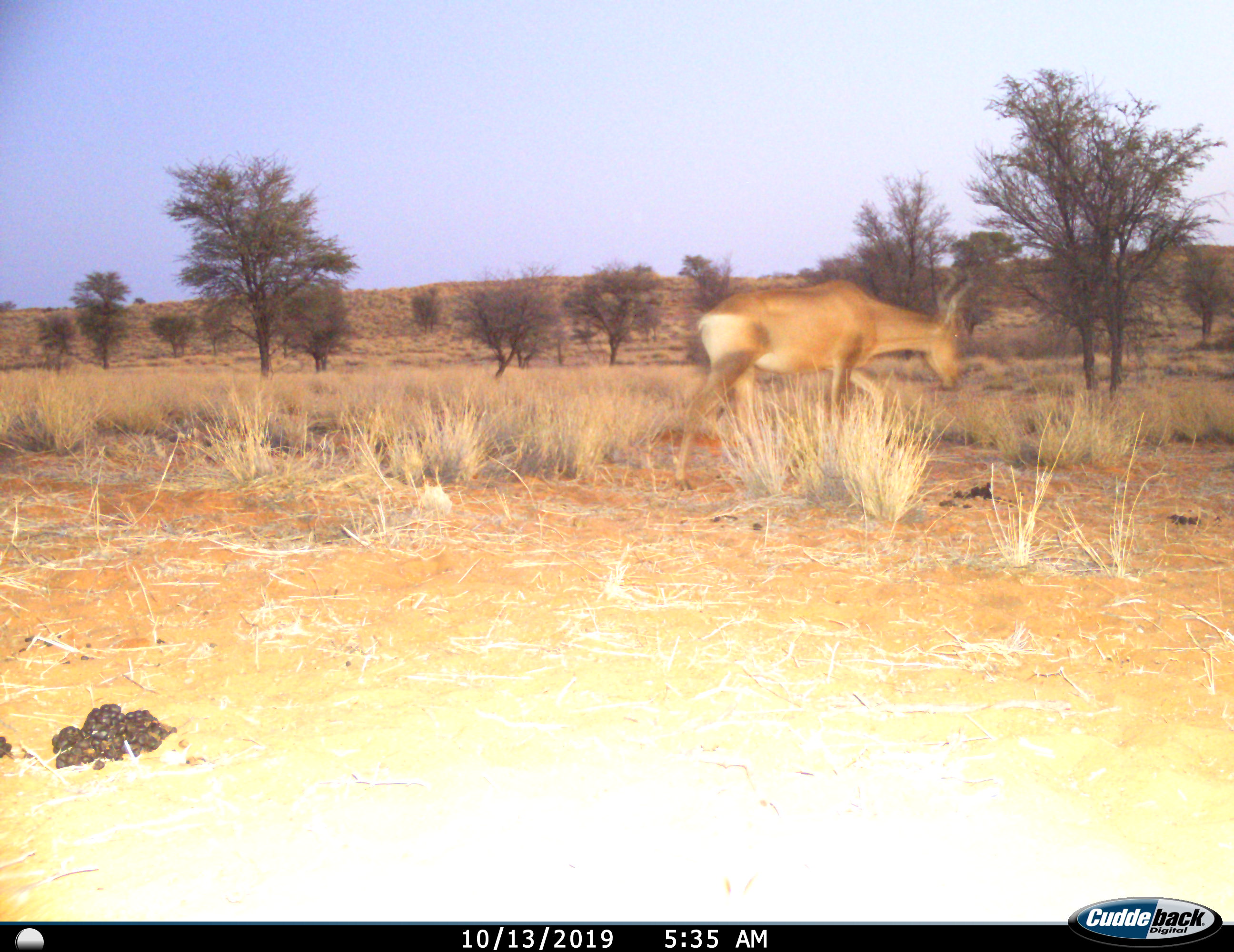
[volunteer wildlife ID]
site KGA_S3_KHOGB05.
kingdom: Animalia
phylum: Chordata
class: Mammalia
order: Artiodactyla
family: Bovidae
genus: Alcelaphus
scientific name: Alcelaphus buselaphus caama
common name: red hartebeest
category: hartebeestred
Hartebeestred (red hartebeest) (Alcelaphus buselaphus caama), count 1. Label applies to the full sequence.